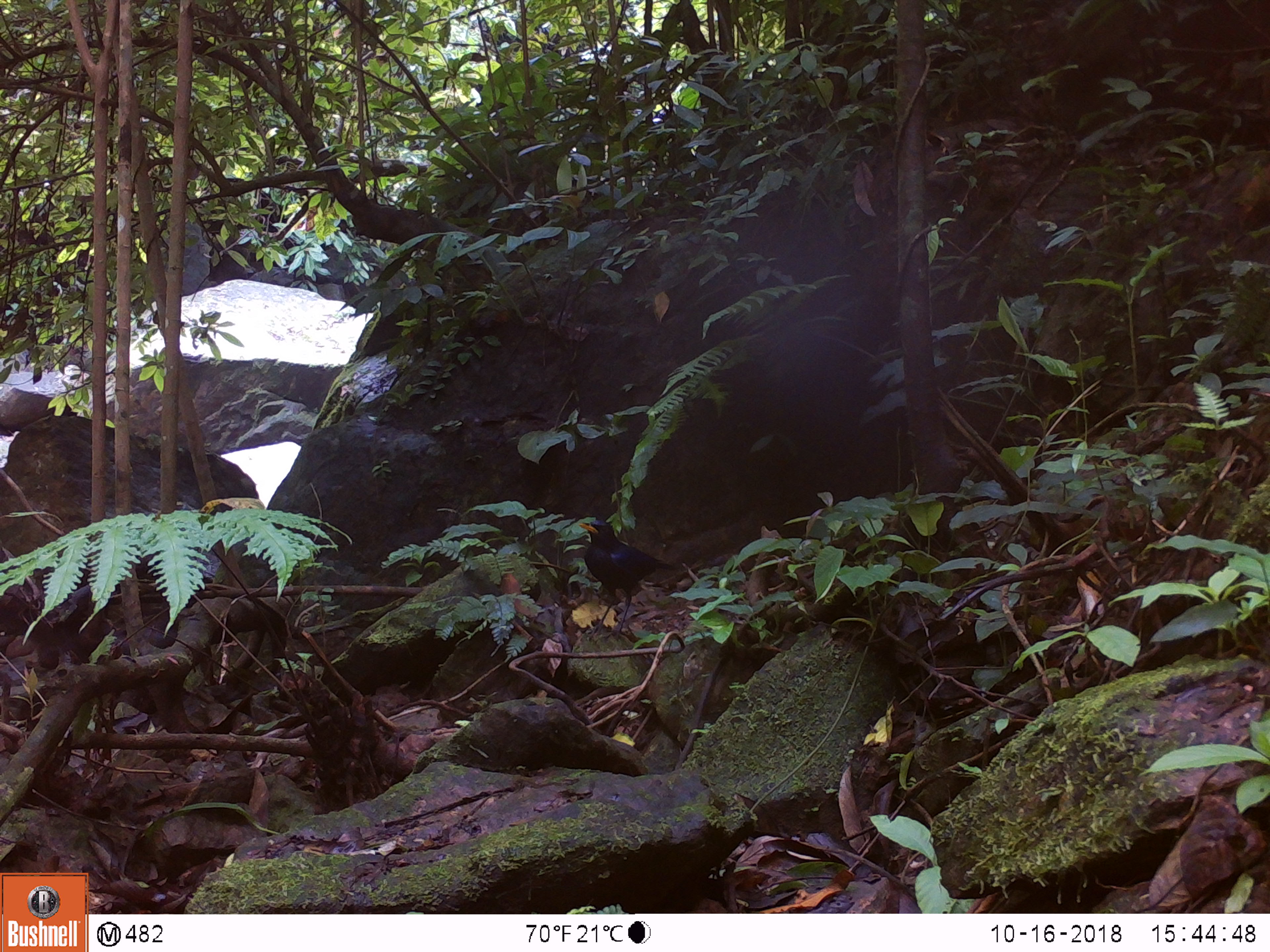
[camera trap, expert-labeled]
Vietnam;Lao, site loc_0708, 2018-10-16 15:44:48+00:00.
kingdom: Animalia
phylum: Chordata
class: Aves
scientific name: Aves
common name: bird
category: unidentified bird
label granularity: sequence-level